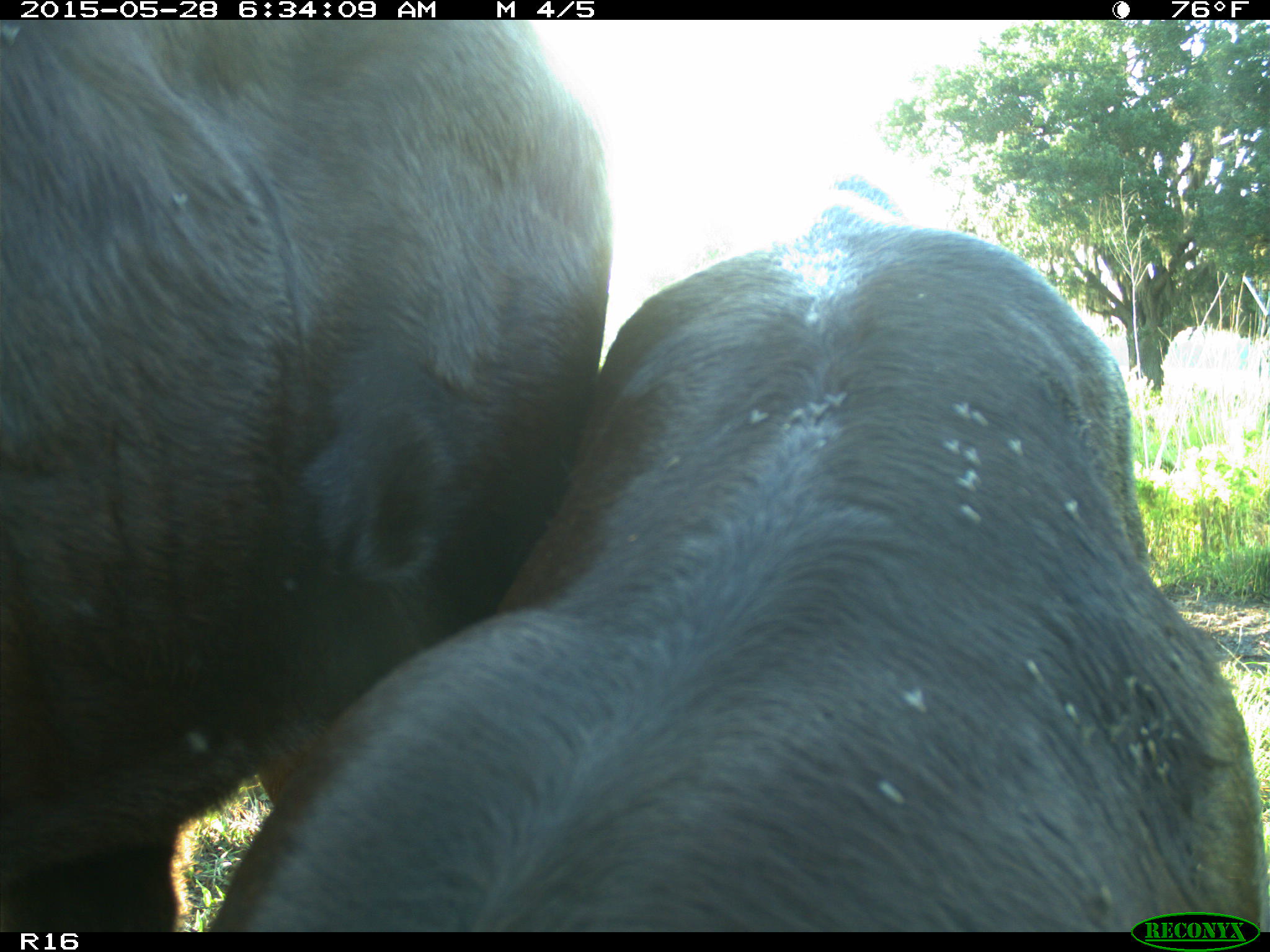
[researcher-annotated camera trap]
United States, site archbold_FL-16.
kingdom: Animalia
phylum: Chordata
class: Mammalia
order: Artiodactyla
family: Bovidae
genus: Bos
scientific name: Bos taurus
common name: domestic cow